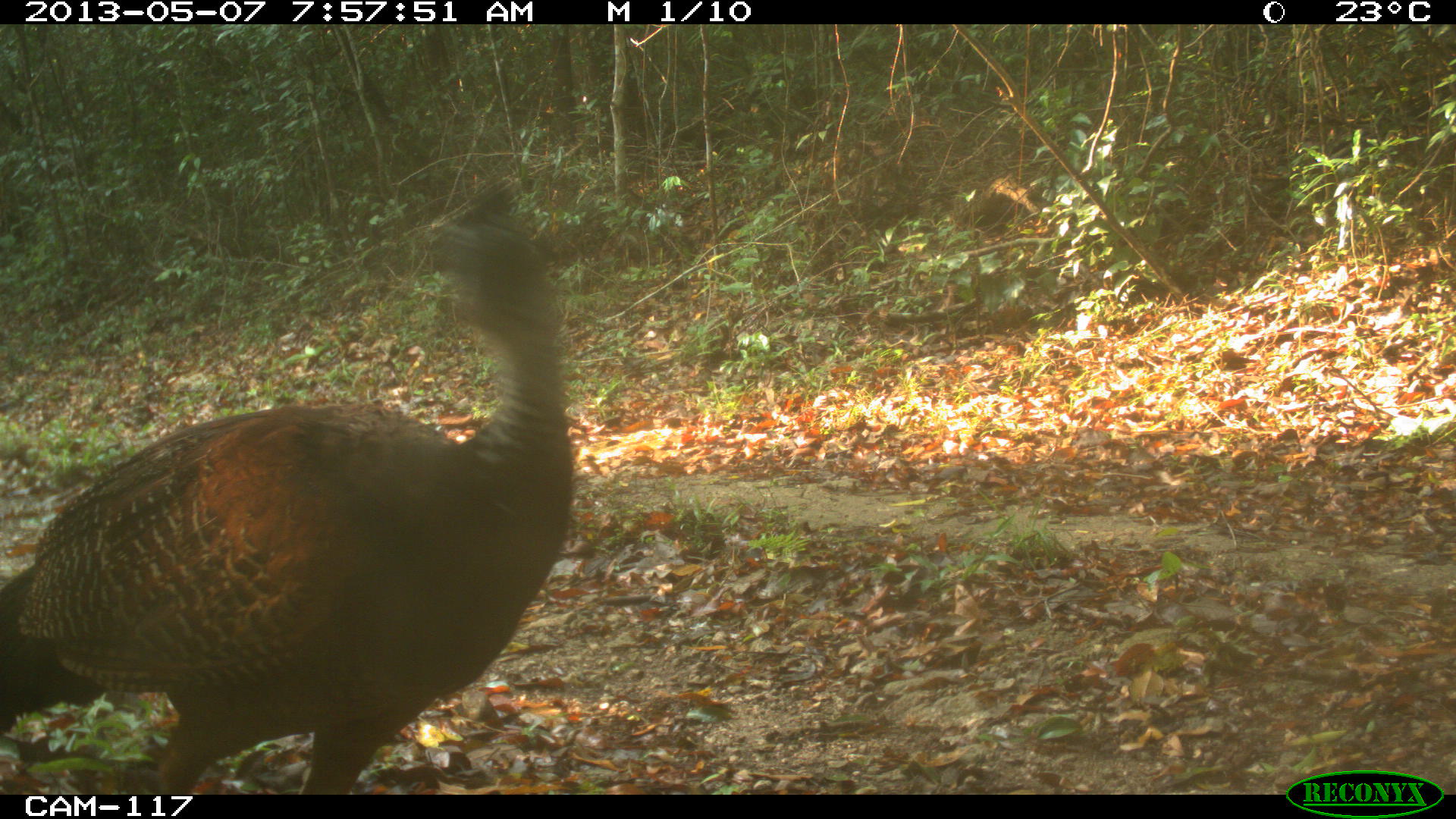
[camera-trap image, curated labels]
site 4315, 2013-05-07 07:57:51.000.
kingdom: Animalia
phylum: Chordata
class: Aves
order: Galliformes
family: Cracidae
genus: Crax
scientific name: Crax rubra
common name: great curassow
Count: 1.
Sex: female.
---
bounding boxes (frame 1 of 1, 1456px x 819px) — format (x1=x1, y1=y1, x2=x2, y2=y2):
crax rubra: (x1=0, y1=182, x2=574, y2=792)